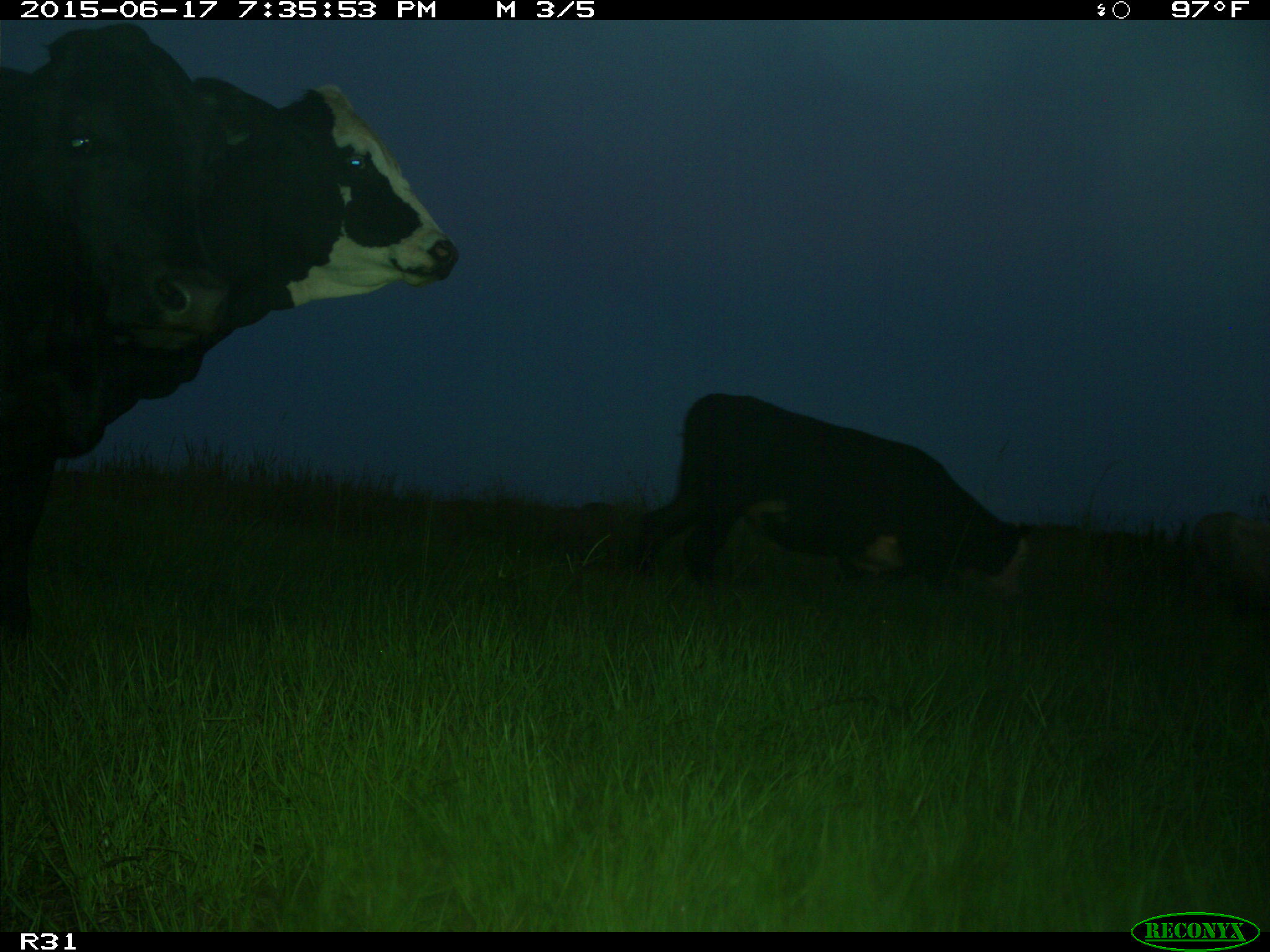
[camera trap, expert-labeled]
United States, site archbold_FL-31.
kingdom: Animalia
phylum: Chordata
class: Mammalia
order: Artiodactyla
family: Bovidae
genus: Bos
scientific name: Bos taurus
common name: domestic cow